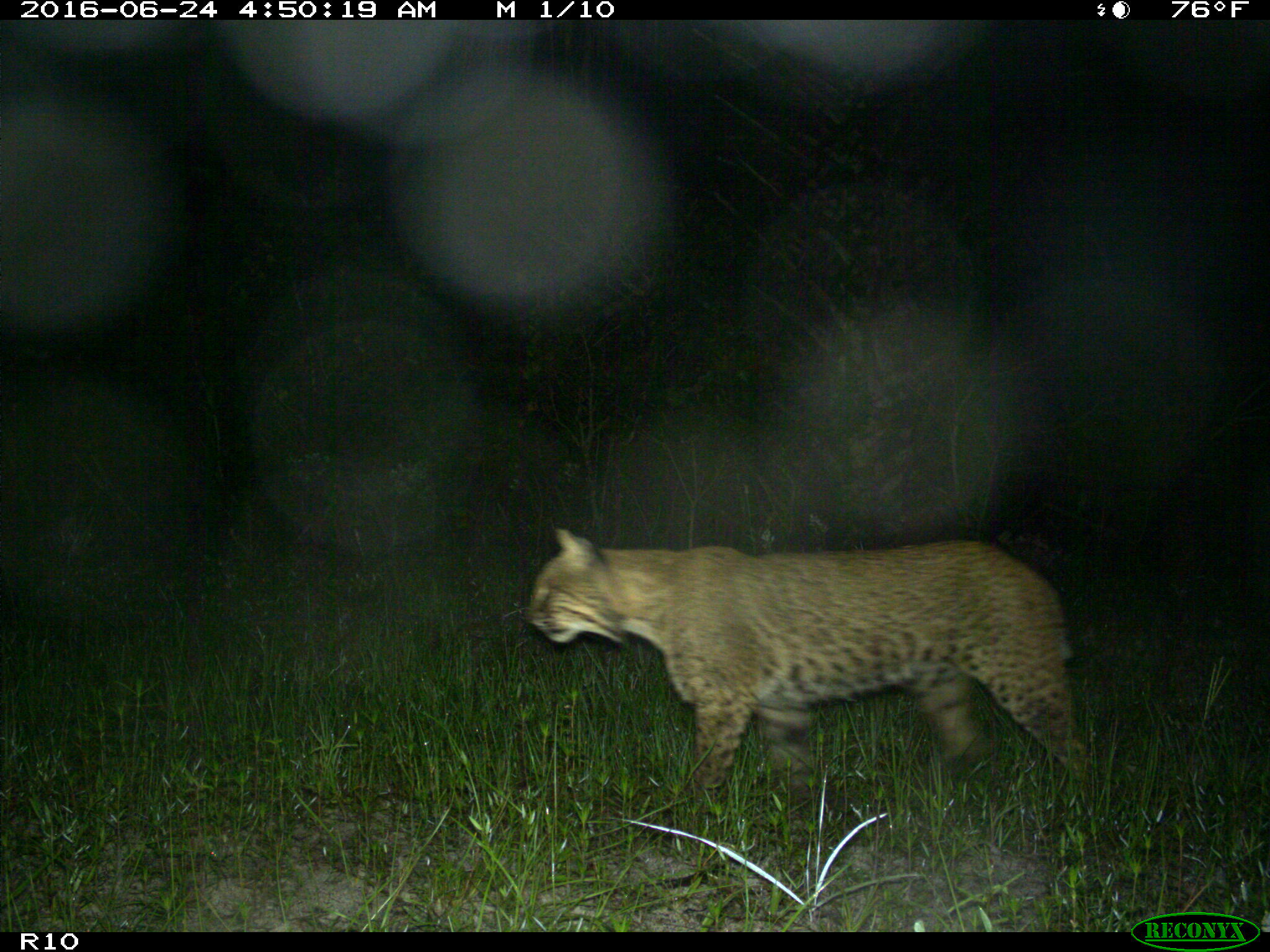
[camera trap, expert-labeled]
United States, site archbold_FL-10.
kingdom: Animalia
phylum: Chordata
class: Mammalia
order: Carnivora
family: Felidae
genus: Lynx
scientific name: Lynx rufus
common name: bobcat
Lynx rufus (bobcat).